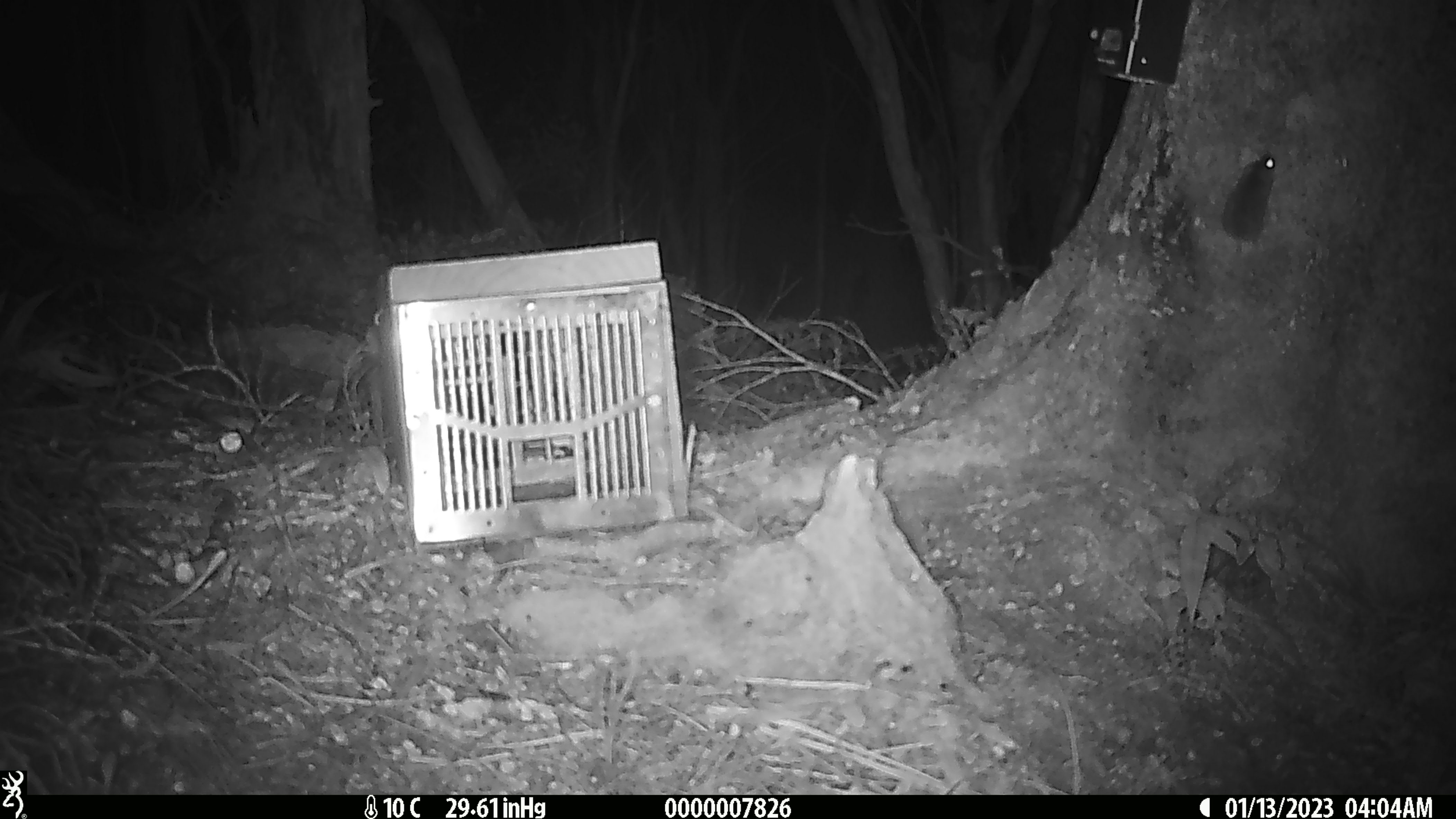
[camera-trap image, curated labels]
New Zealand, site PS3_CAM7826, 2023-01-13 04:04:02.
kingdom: Animalia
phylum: Chordata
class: Mammalia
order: Rodentia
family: Muridae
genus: Mus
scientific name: Mus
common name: mouse